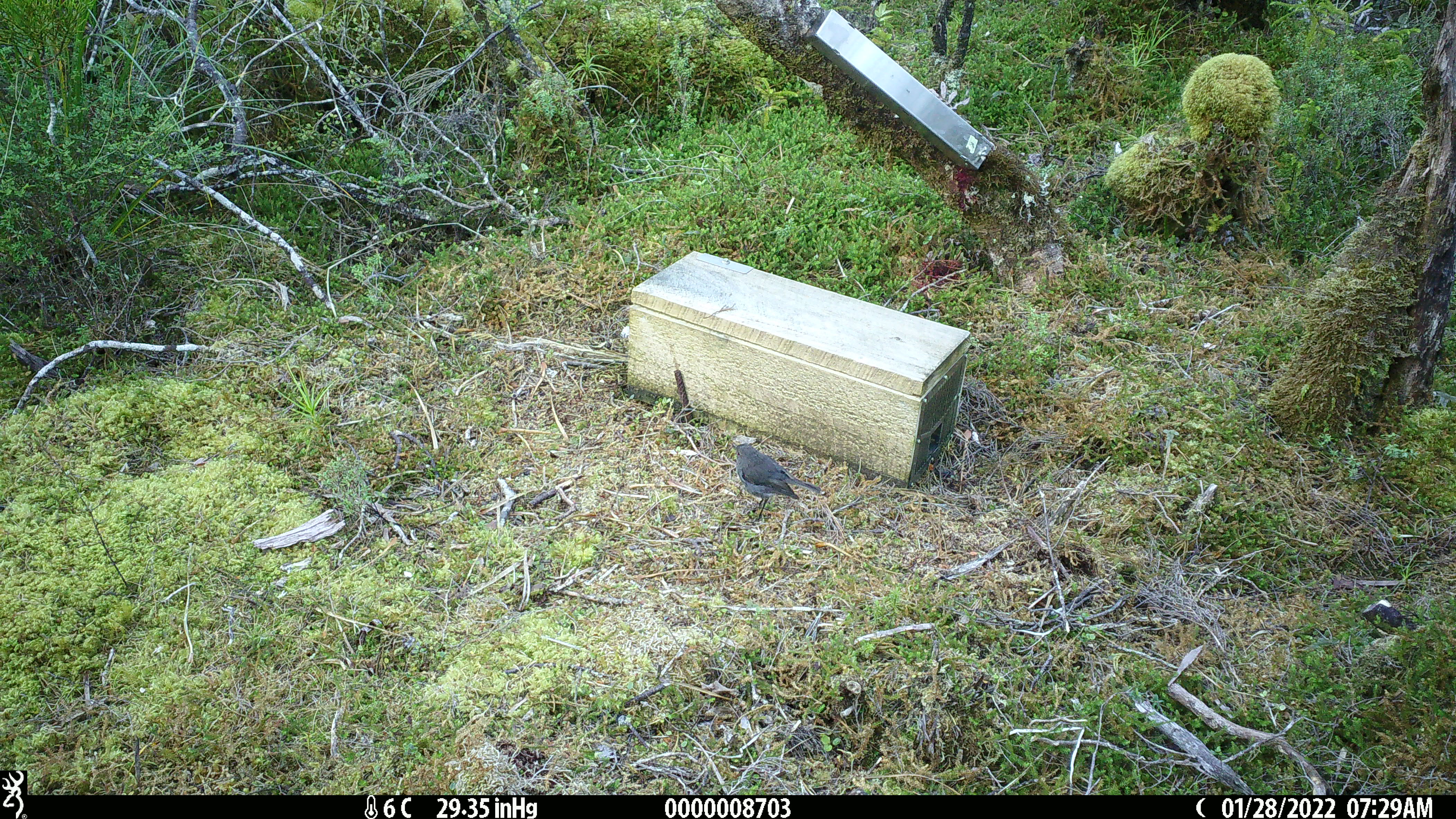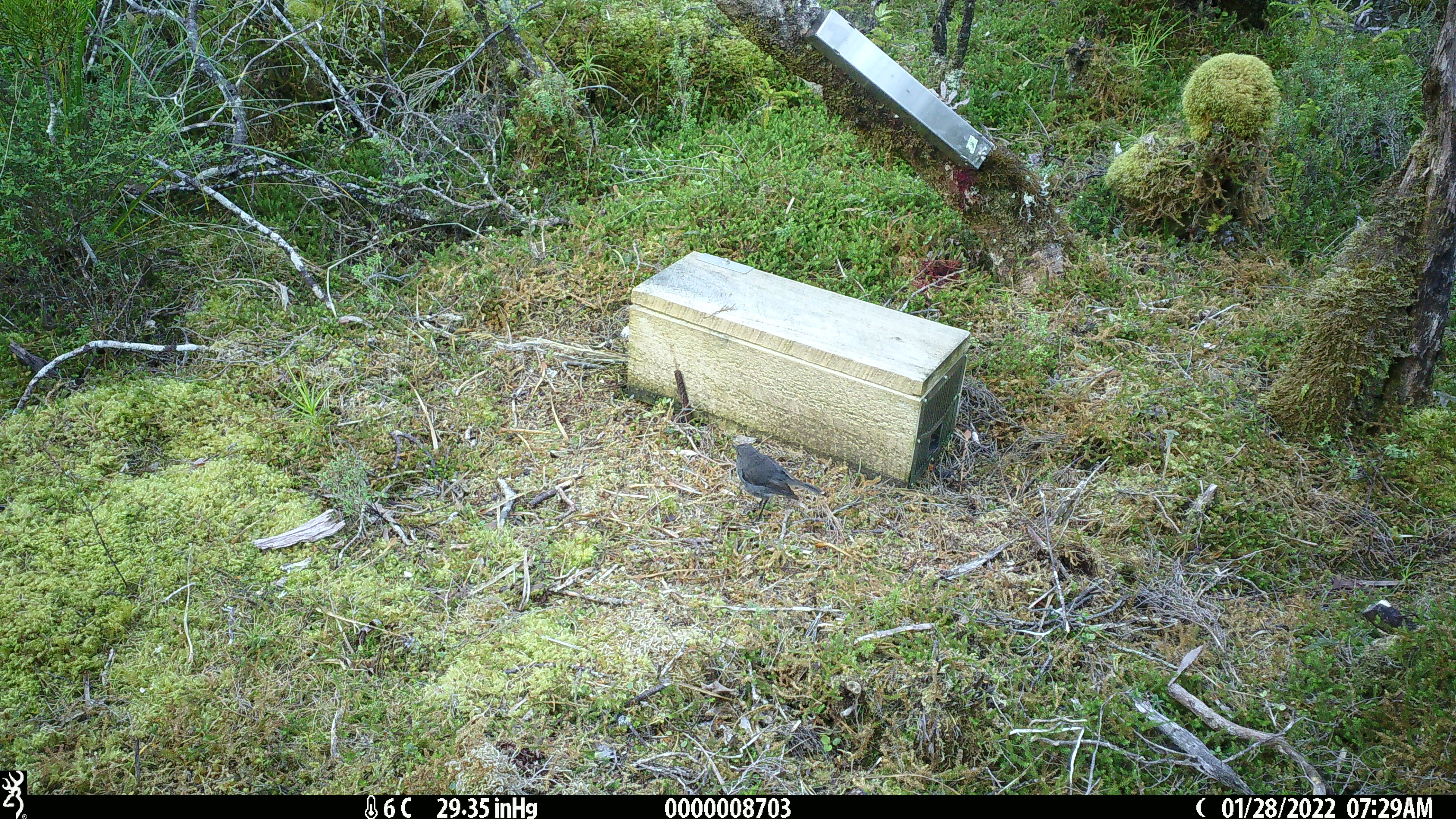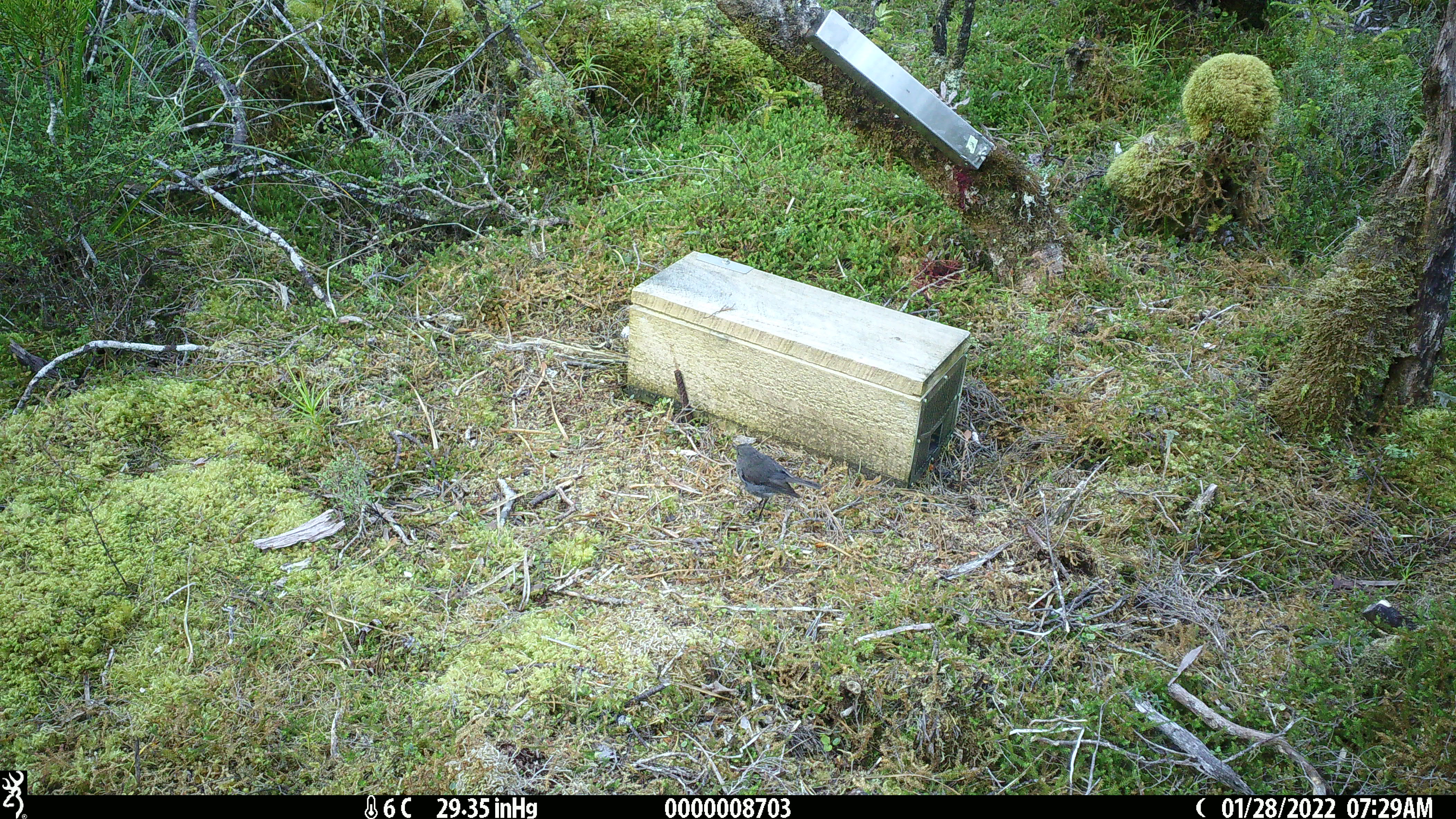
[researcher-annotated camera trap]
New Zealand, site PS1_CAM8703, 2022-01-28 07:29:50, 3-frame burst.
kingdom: Animalia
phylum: Chordata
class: Aves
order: Passeriformes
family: Petroicidae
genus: Petroica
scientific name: Petroica australis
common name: new zealand robin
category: robin